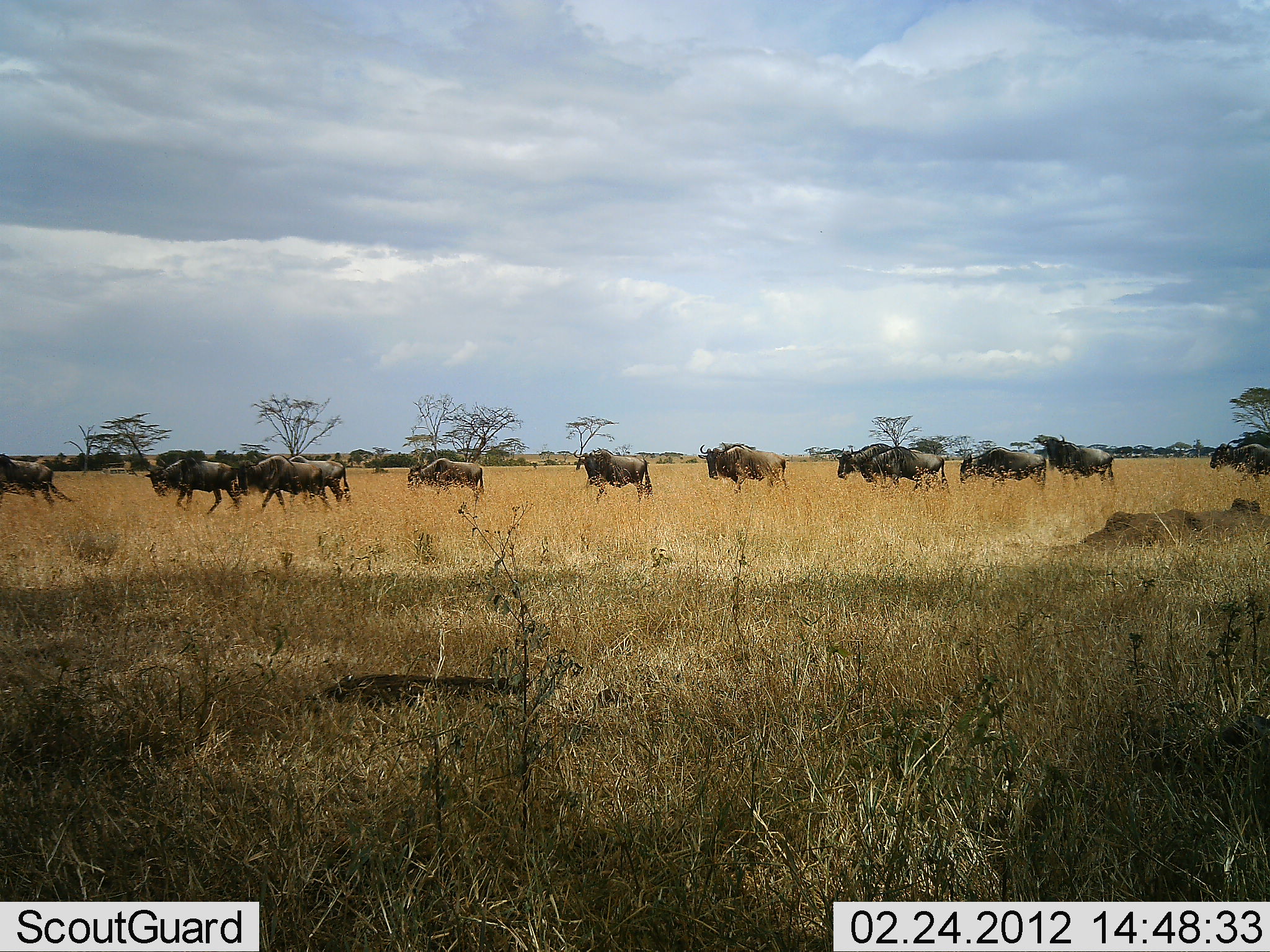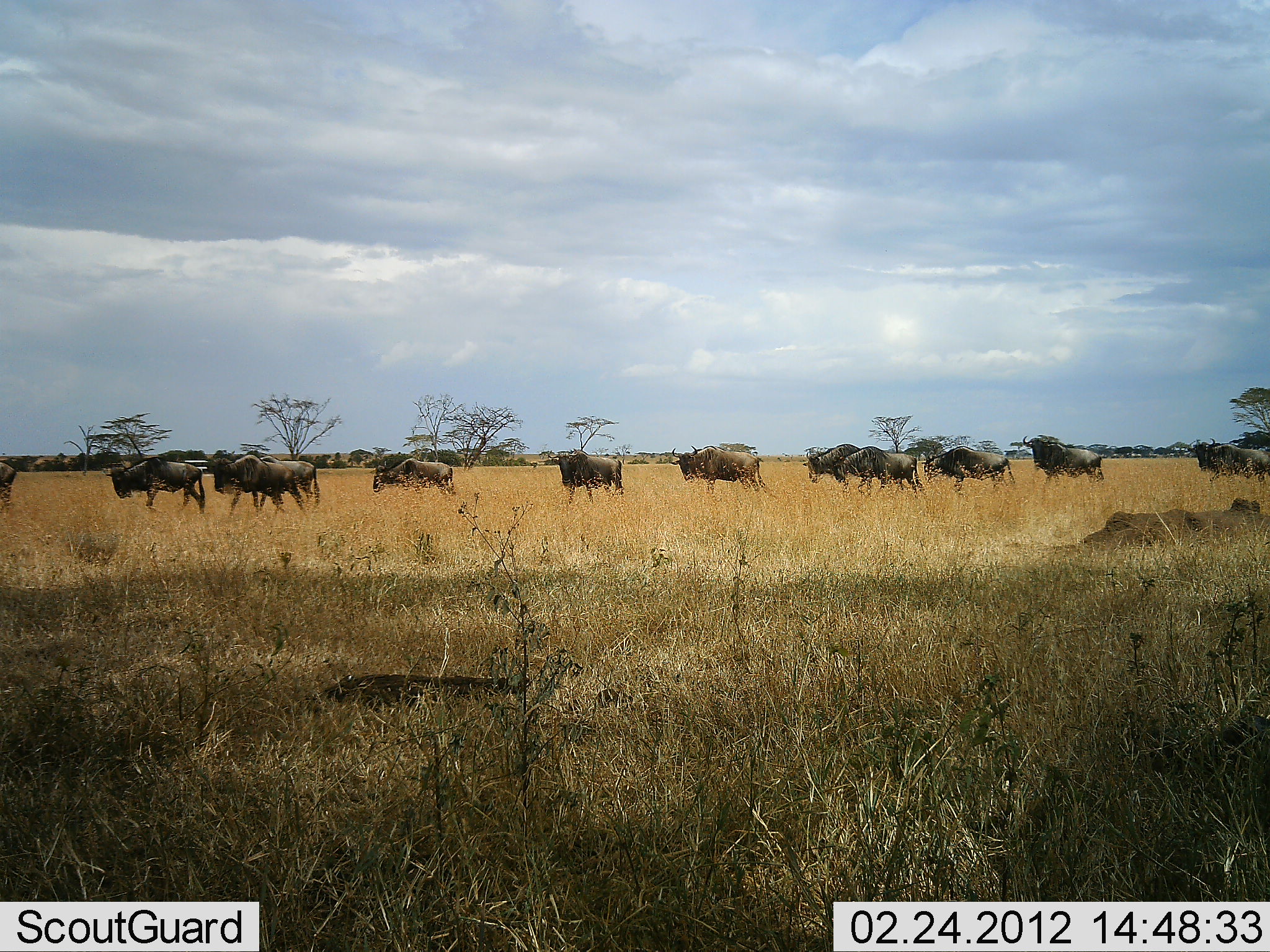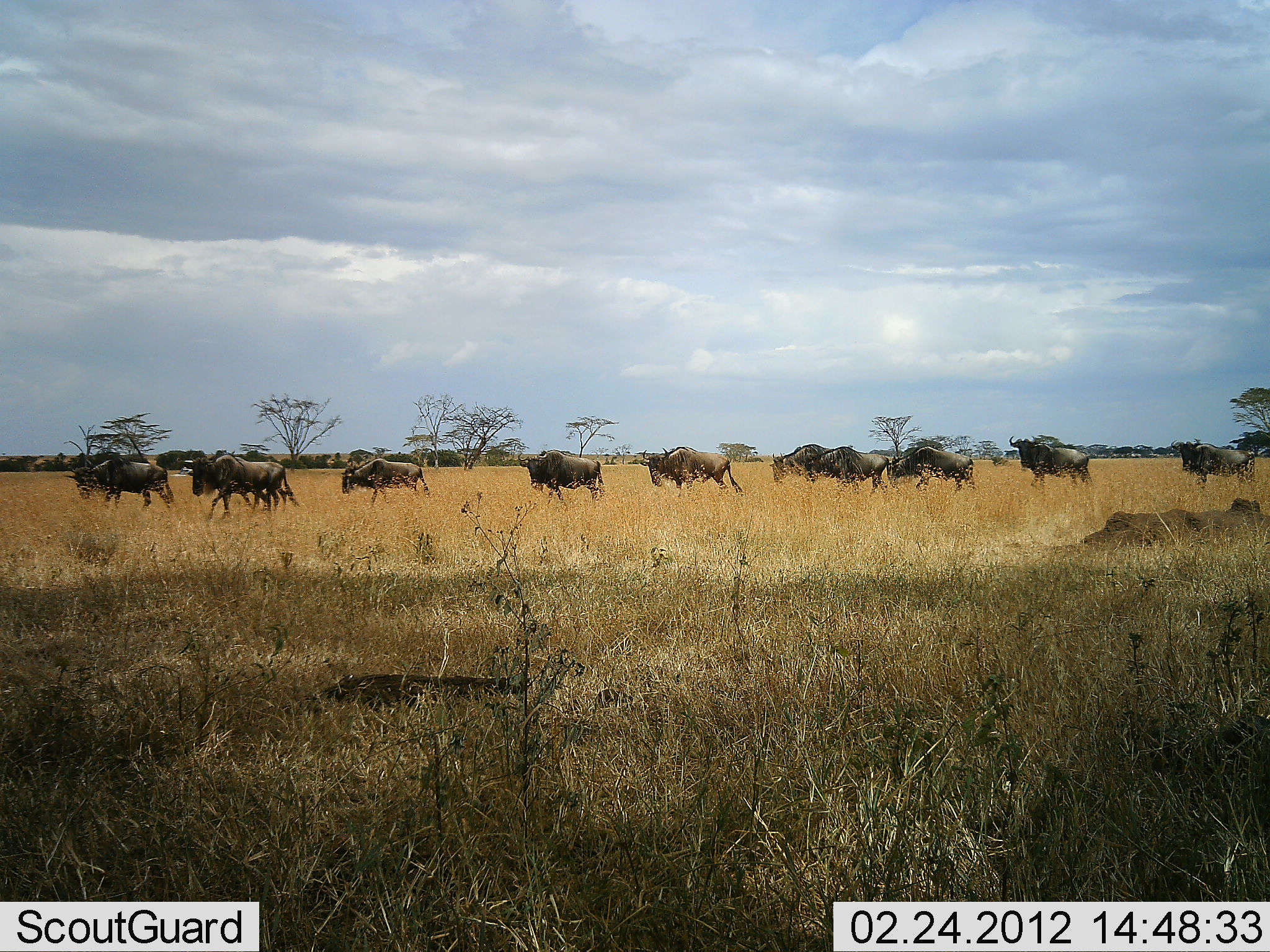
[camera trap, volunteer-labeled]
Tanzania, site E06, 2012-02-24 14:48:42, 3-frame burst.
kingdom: Animalia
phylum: Chordata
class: Mammalia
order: Artiodactyla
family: Bovidae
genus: Connochaetes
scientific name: Connochaetes taurinus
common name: blue wildebeest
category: wildebeest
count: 11-50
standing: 8%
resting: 0%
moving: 100%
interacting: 0%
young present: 0%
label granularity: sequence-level